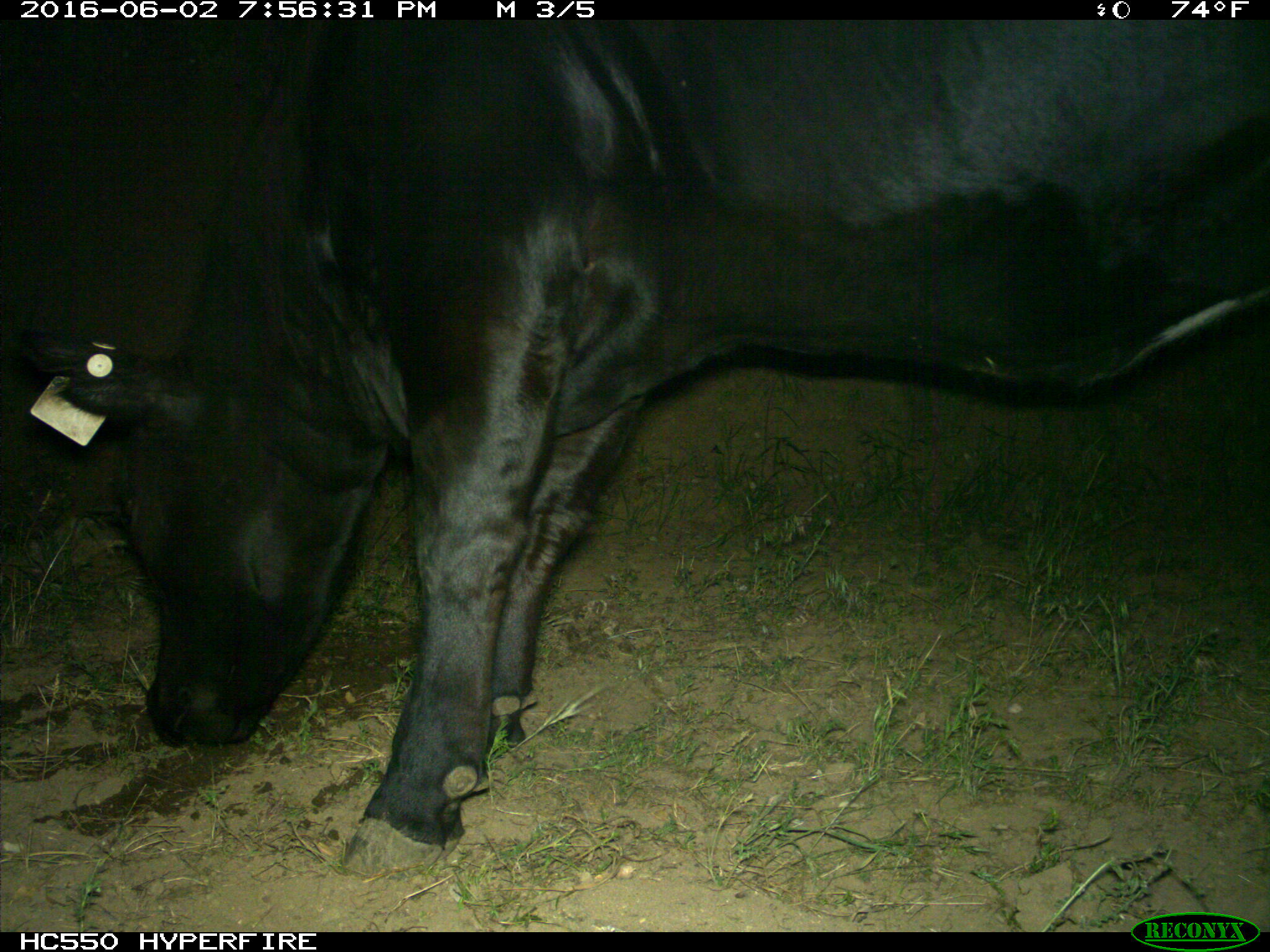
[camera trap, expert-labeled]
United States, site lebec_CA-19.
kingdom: Animalia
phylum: Chordata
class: Mammalia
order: Artiodactyla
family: Bovidae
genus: Bos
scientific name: Bos taurus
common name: domestic cow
Bos taurus (domestic cow).